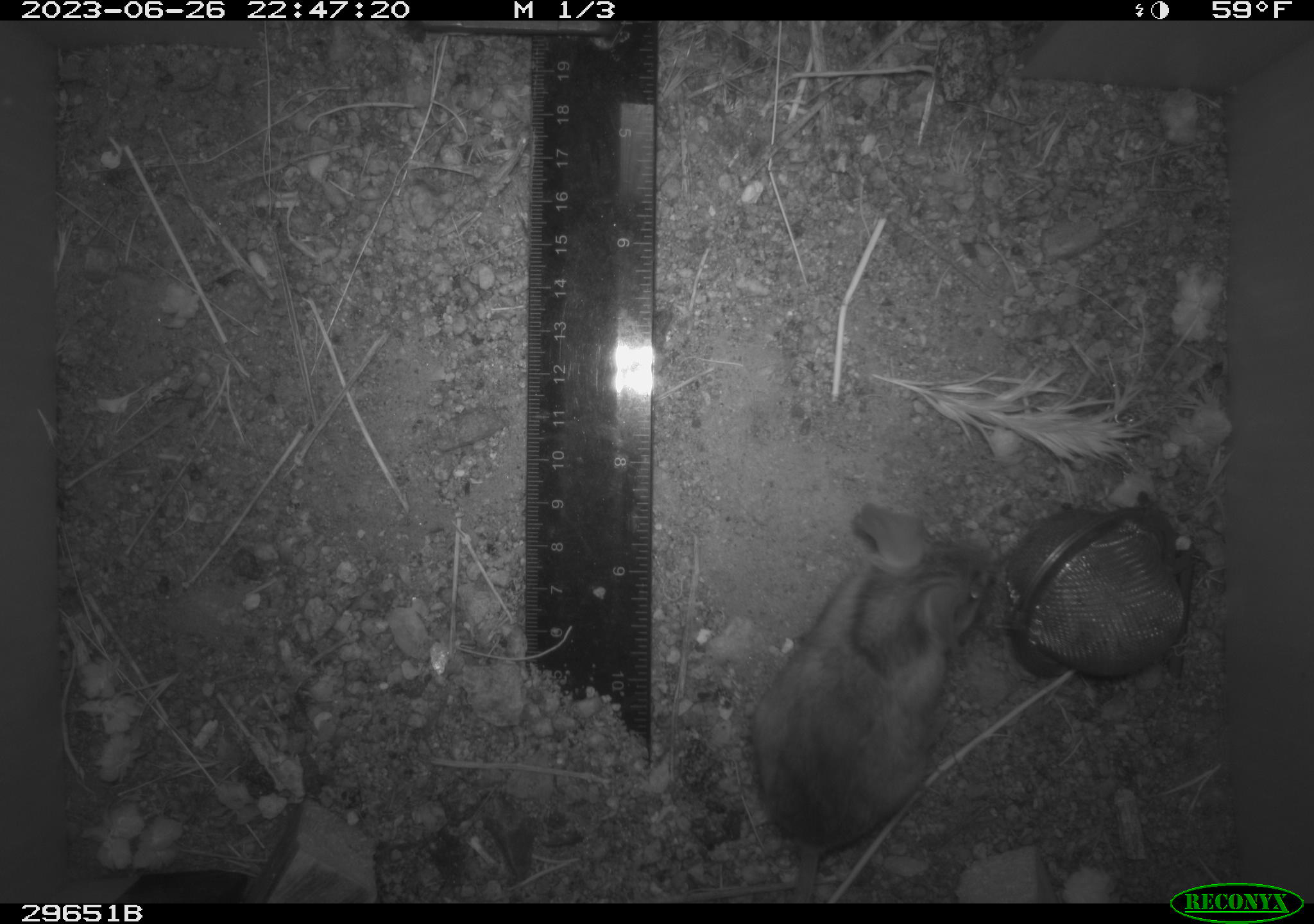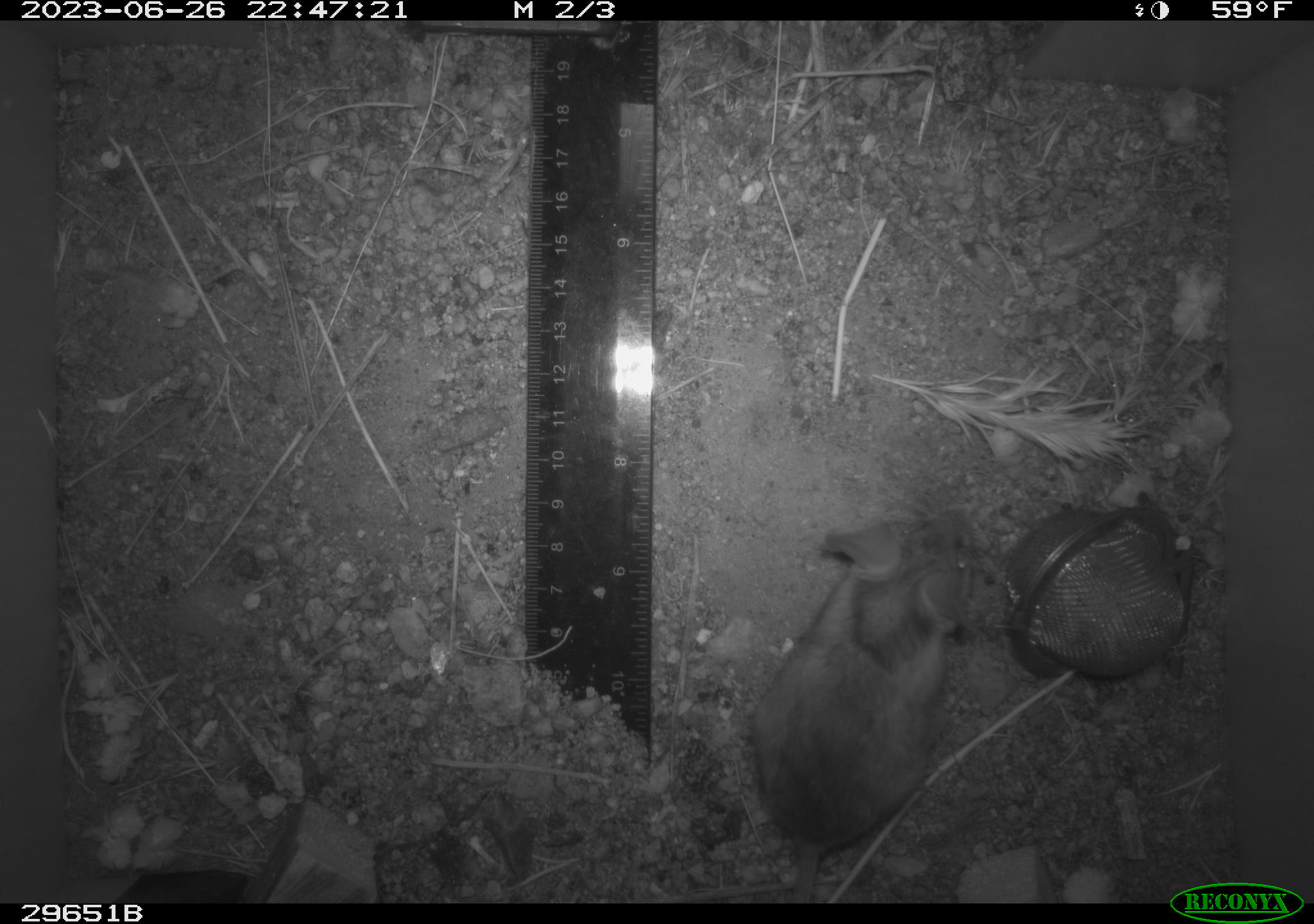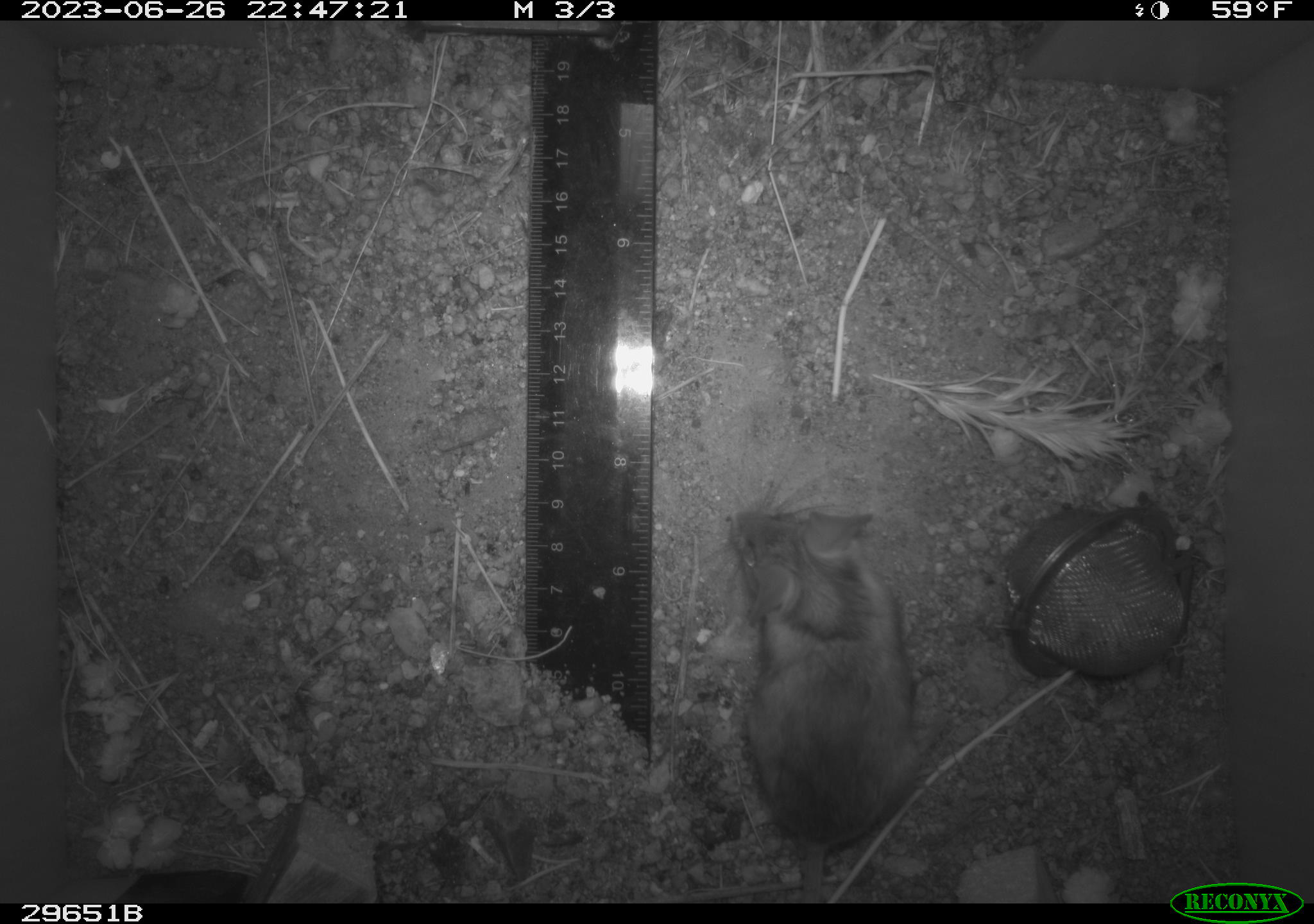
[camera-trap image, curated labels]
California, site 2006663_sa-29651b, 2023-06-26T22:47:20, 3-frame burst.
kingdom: Animalia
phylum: Chordata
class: Mammalia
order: Rodentia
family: Cricetidae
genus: Neotoma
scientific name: Neotoma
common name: pack rat or woodrat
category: neotoma species